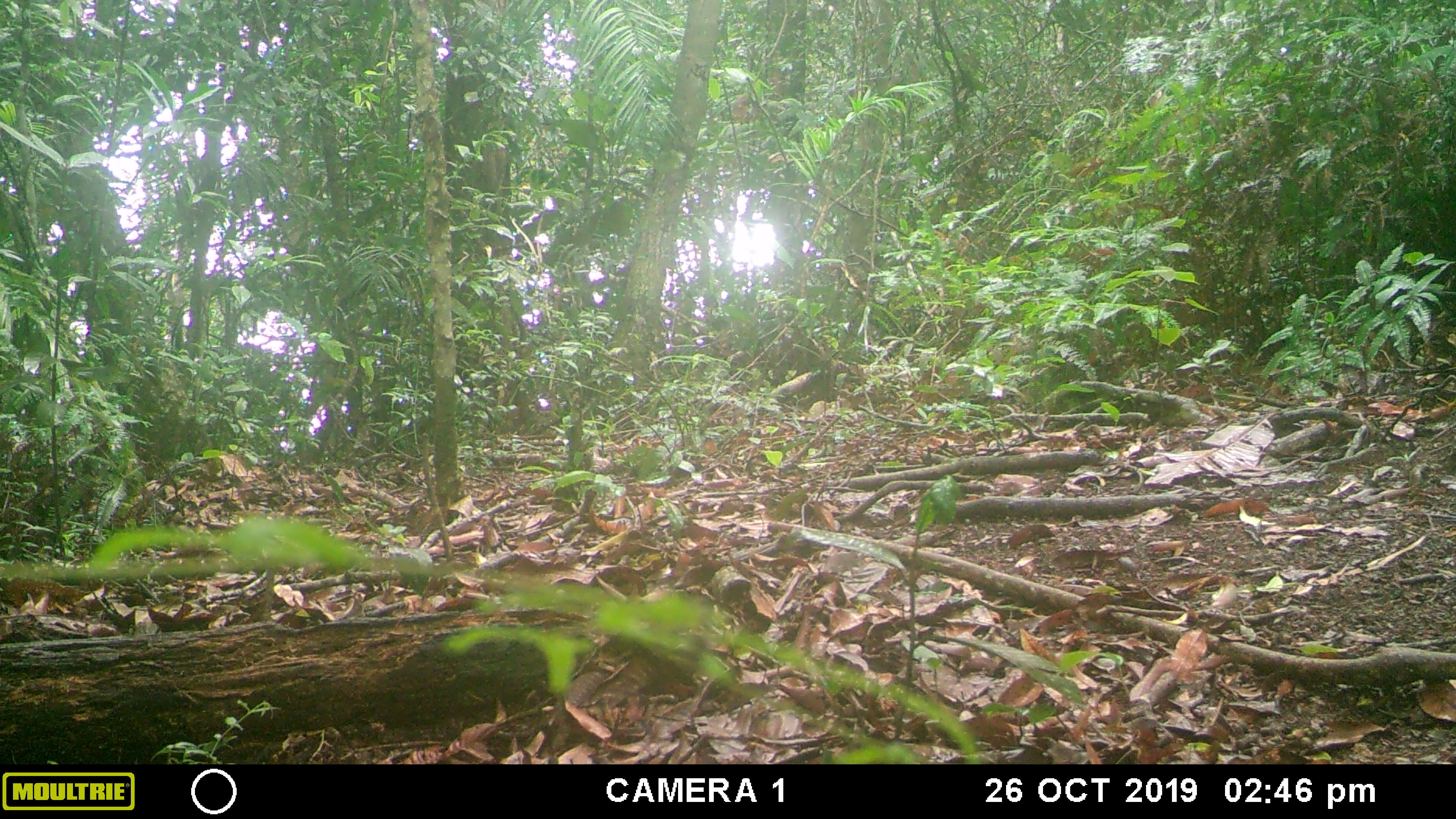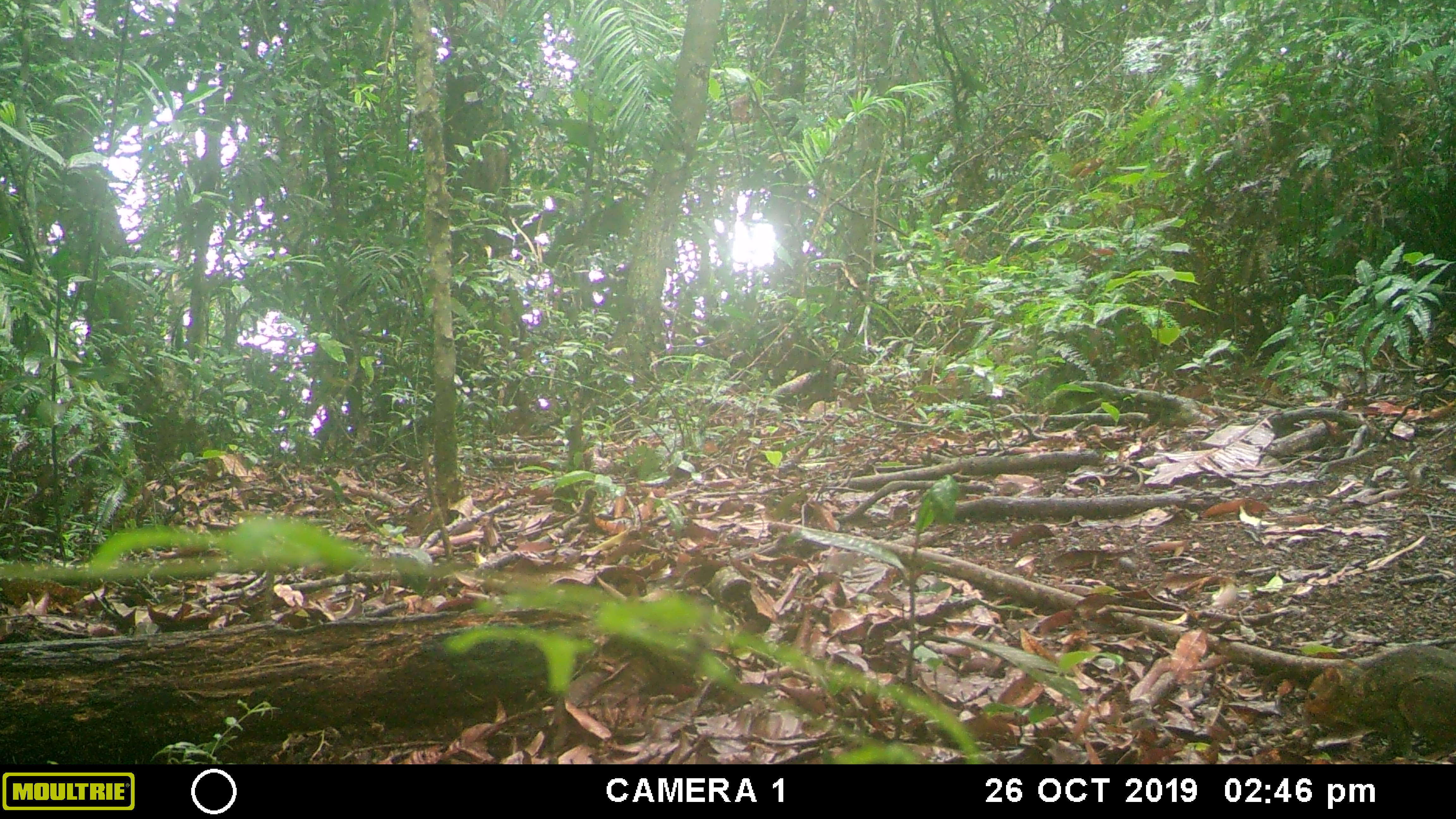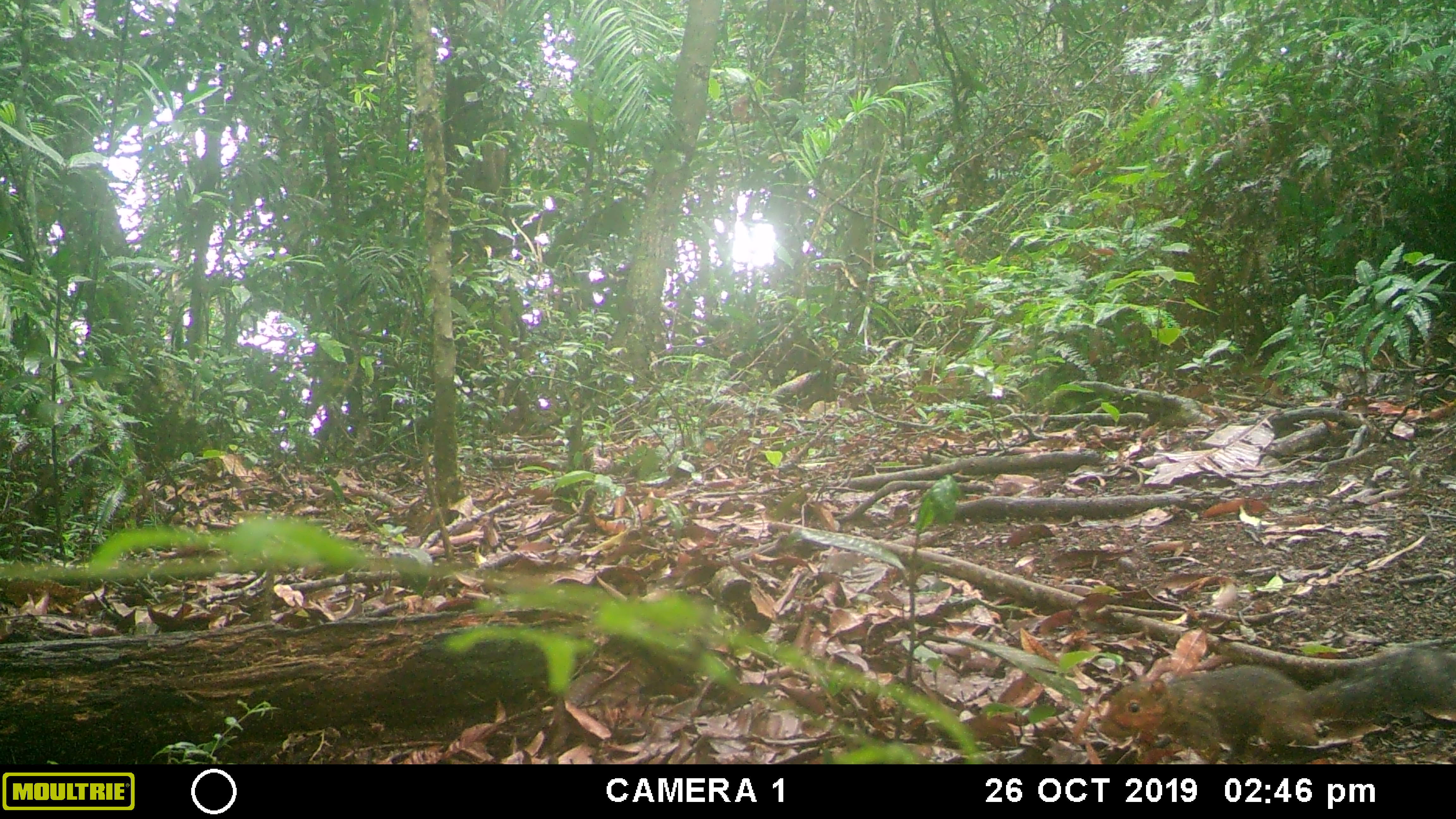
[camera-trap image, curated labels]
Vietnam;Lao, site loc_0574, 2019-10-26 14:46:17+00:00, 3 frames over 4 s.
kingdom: Animalia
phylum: Chordata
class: Mammalia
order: Rodentia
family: Sciuridae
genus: Dremomys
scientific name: Dremomys rufigenis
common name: red-cheeked squirrel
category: red cheeked squirrel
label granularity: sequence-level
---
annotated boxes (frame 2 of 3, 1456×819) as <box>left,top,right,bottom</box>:
red cheeked squirrel: <box>1302,641,1455,763</box>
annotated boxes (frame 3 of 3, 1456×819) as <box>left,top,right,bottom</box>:
red cheeked squirrel: <box>1101,641,1455,763</box>